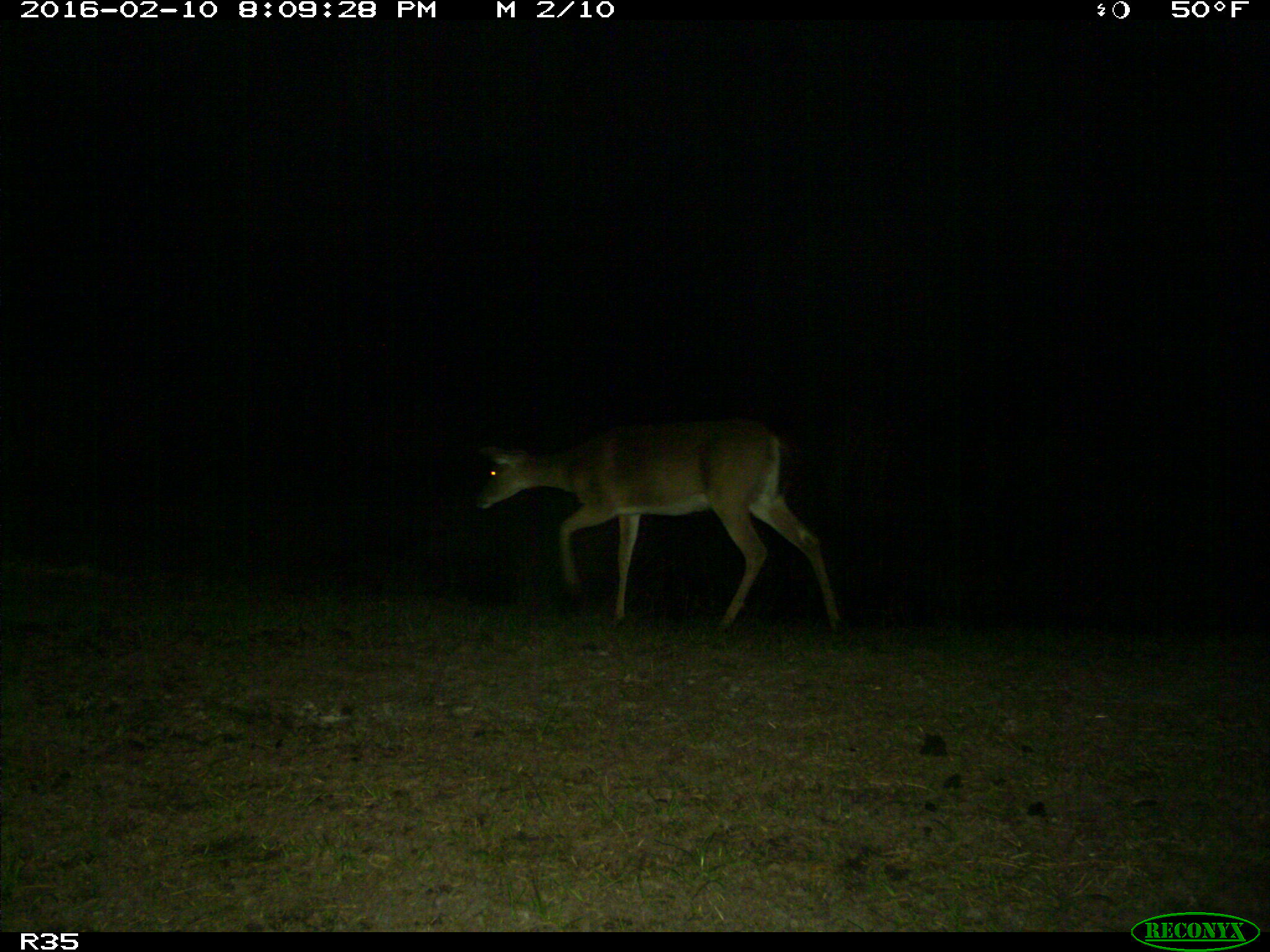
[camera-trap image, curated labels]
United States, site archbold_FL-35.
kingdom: Animalia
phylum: Chordata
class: Mammalia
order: Artiodactyla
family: Cervidae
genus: Odocoileus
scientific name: Odocoileus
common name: deer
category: unidentified deer